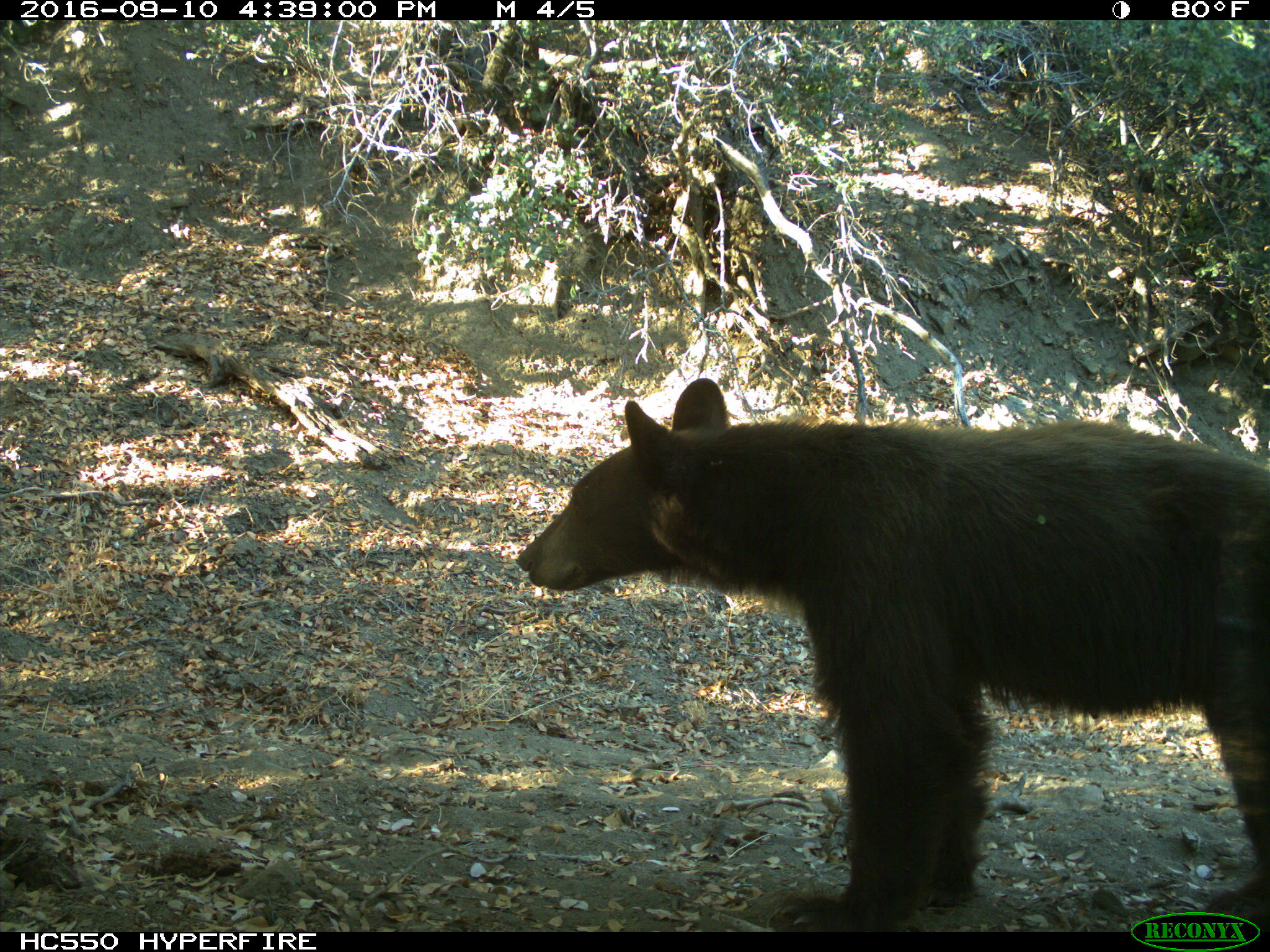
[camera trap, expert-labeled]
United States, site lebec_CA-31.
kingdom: Animalia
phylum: Chordata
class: Mammalia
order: Carnivora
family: Ursidae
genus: Ursus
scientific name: Ursus americanus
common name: american black bear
Ursus americanus (american black bear).